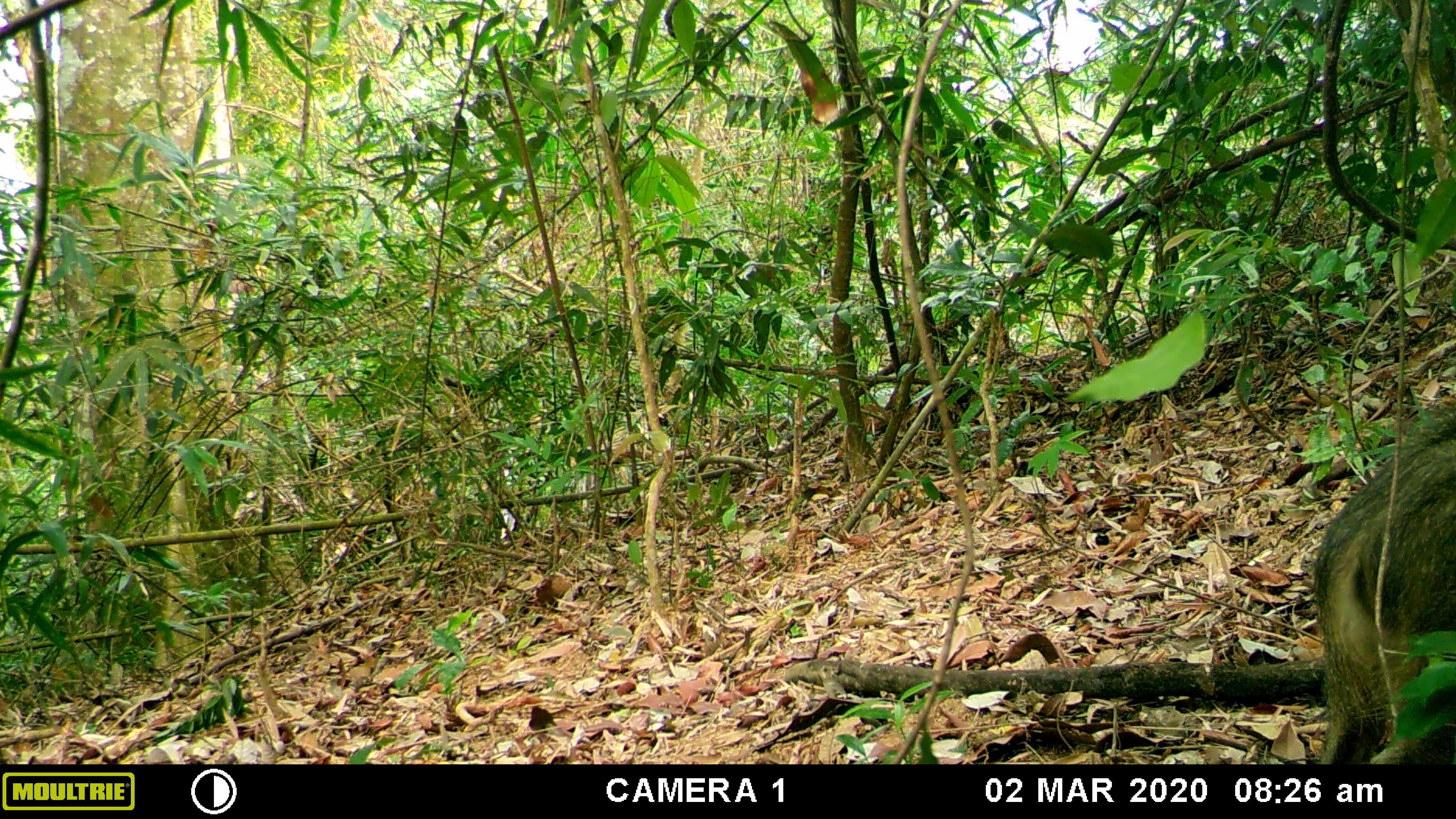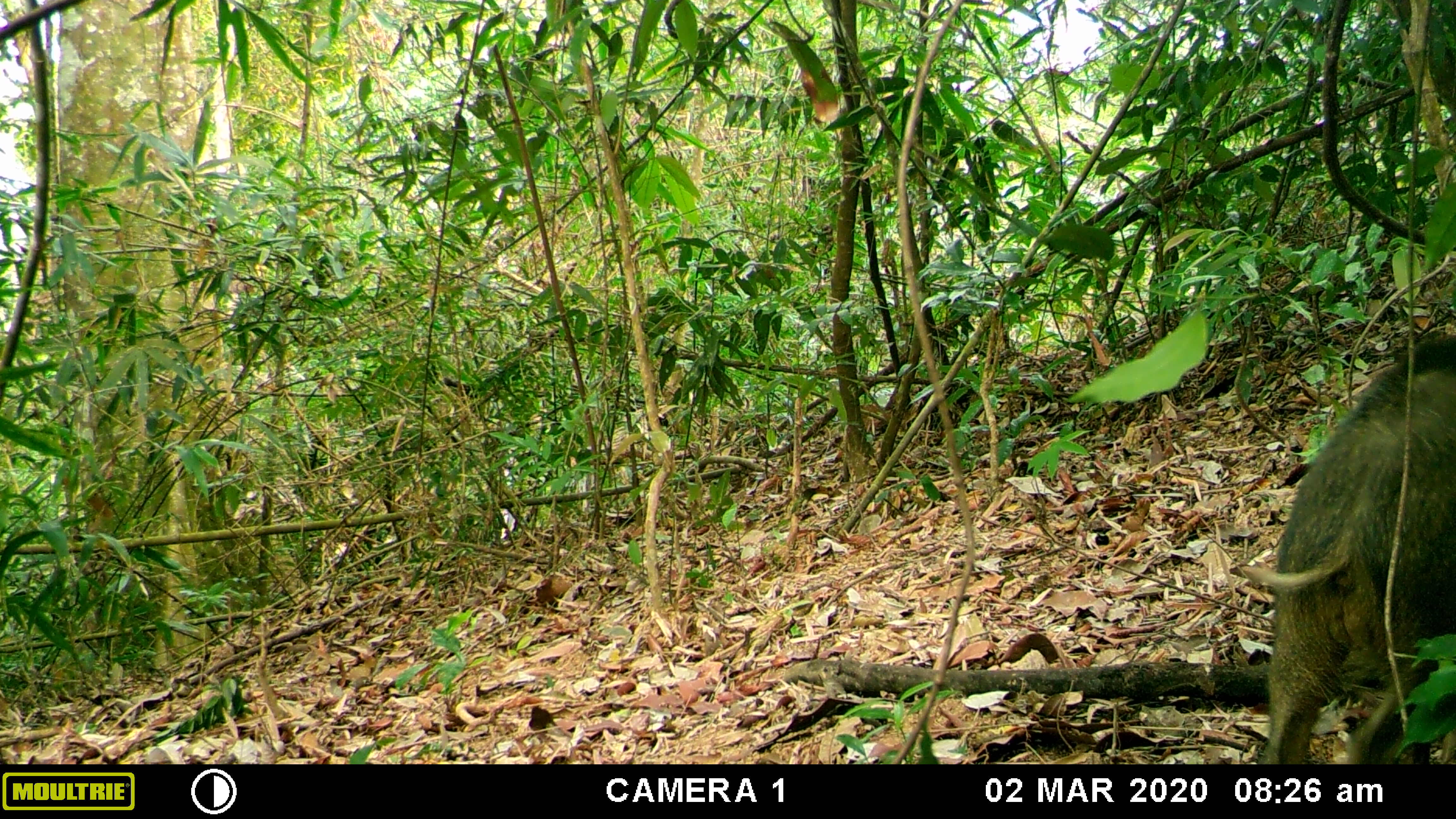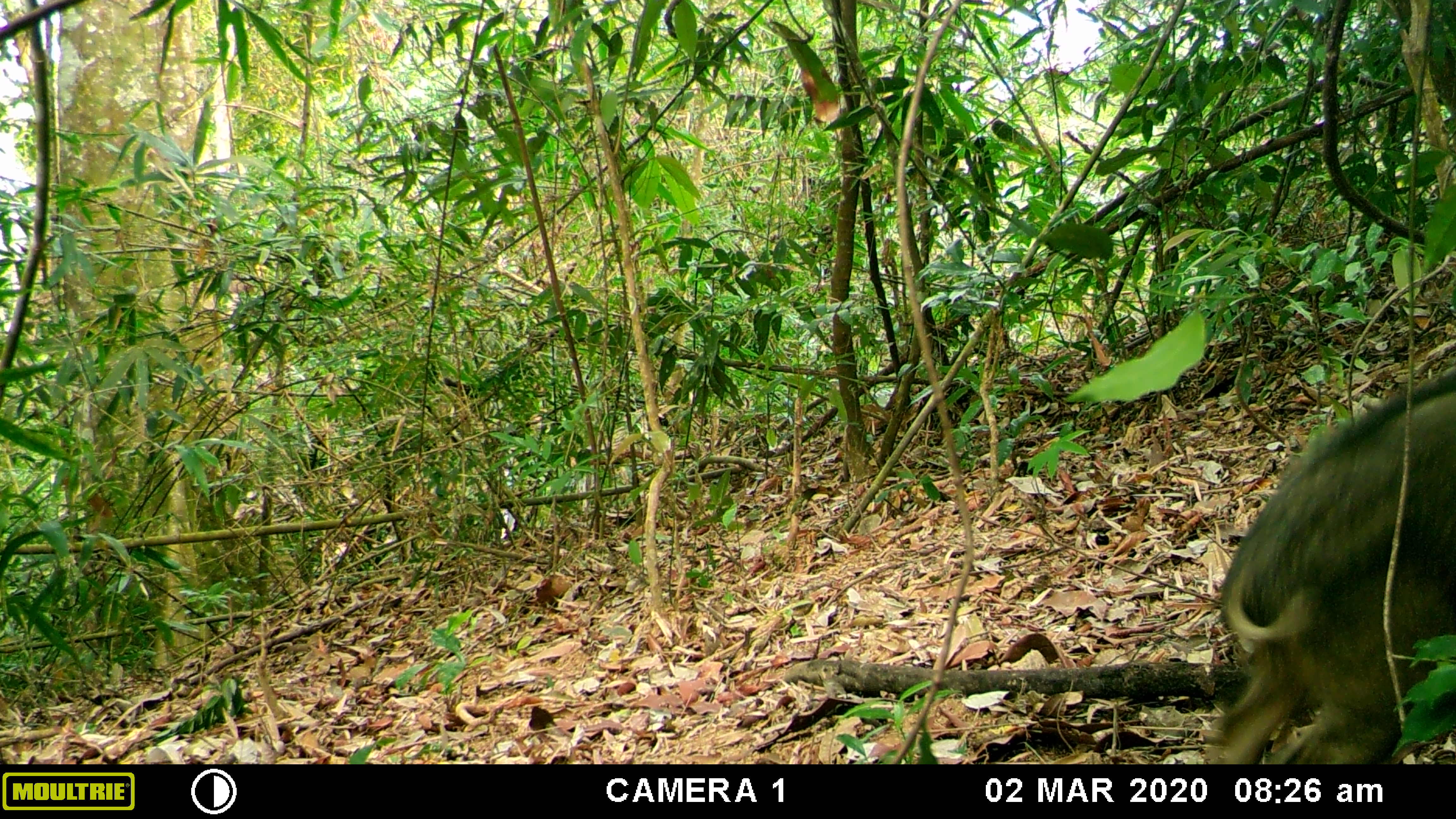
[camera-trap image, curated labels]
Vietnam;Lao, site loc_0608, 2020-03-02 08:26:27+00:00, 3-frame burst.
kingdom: Animalia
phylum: Chordata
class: Mammalia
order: Artiodactyla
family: Suidae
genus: Sus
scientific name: Sus scrofa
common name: eurasian wild pig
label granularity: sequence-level